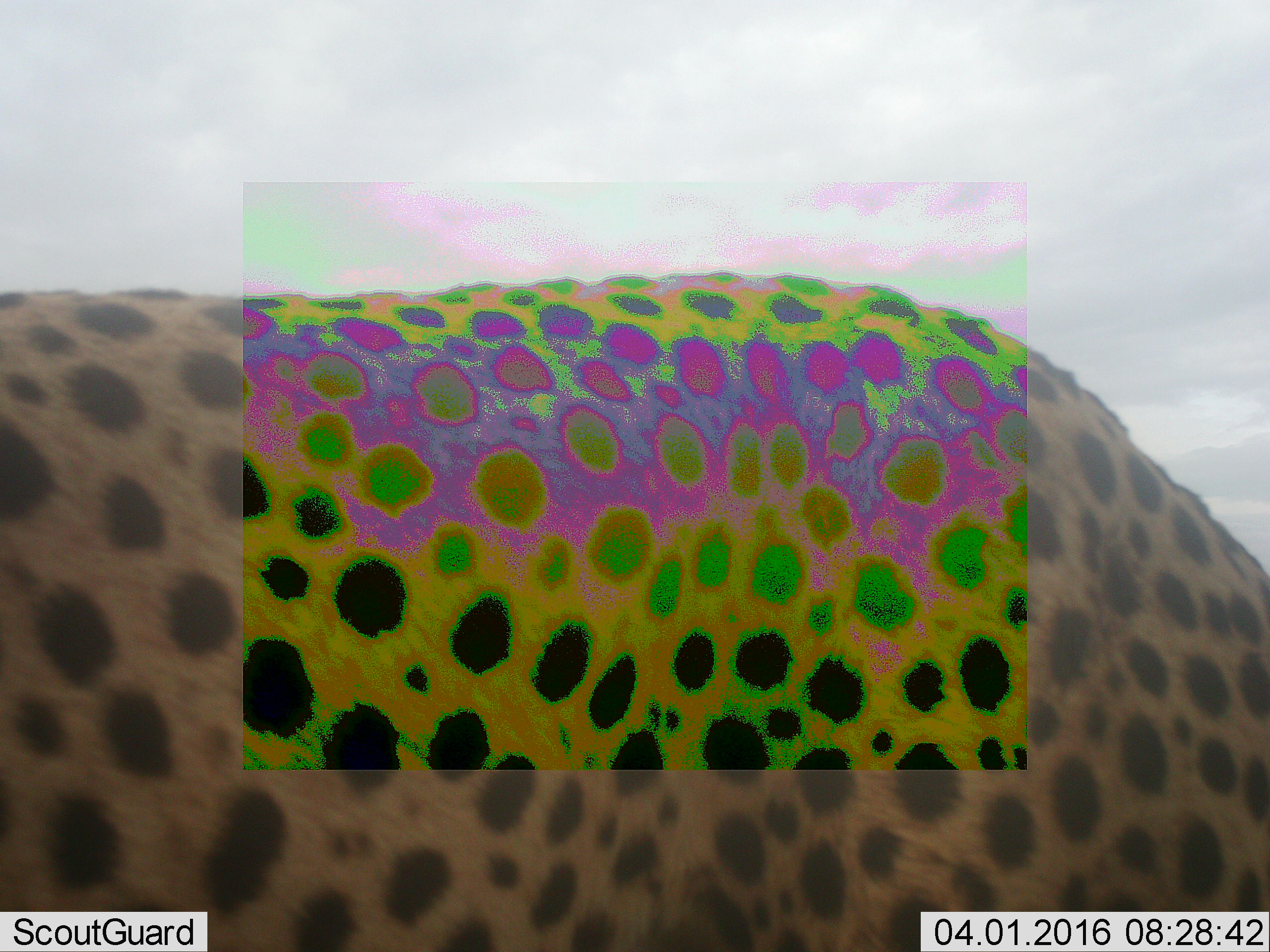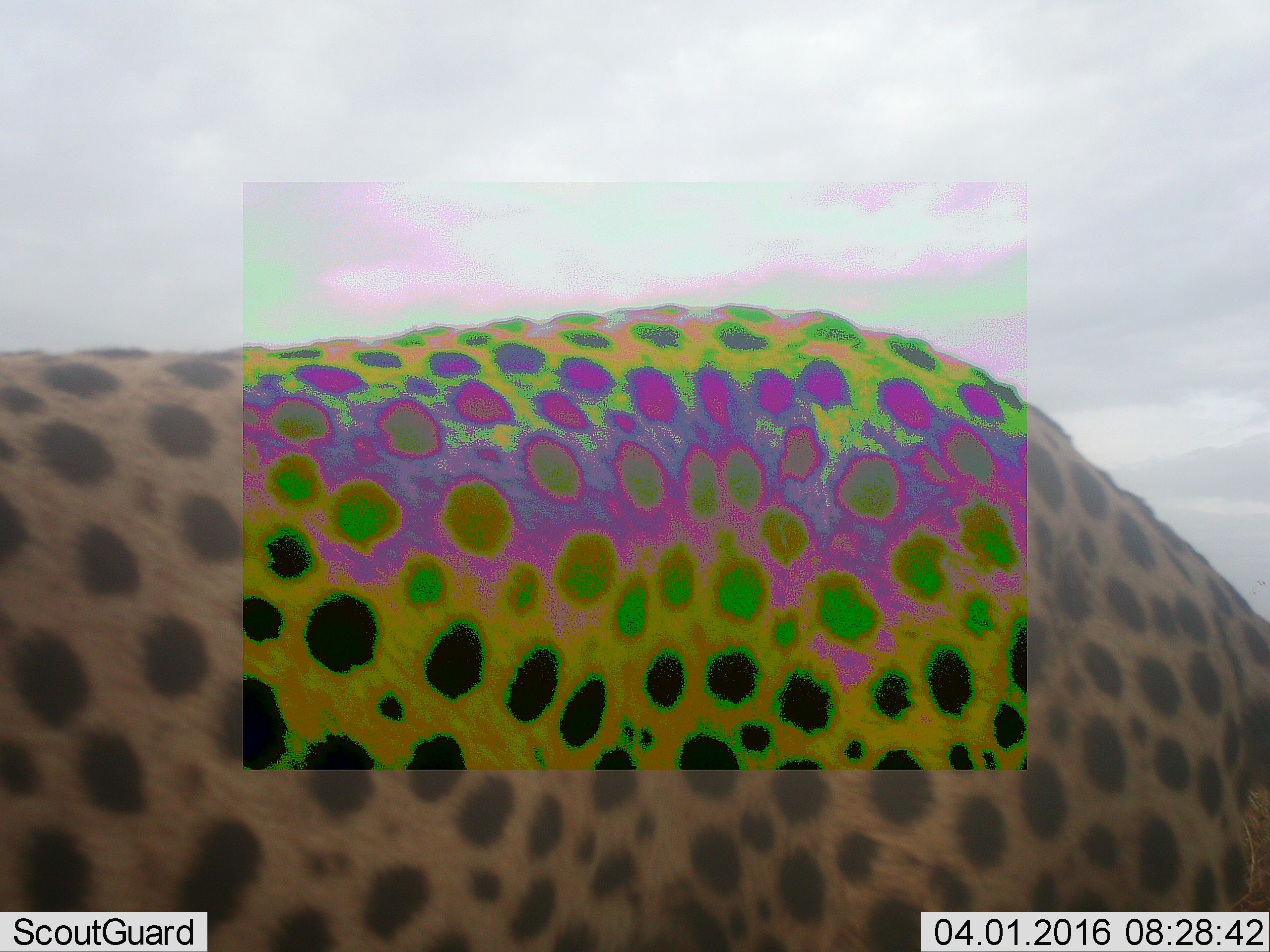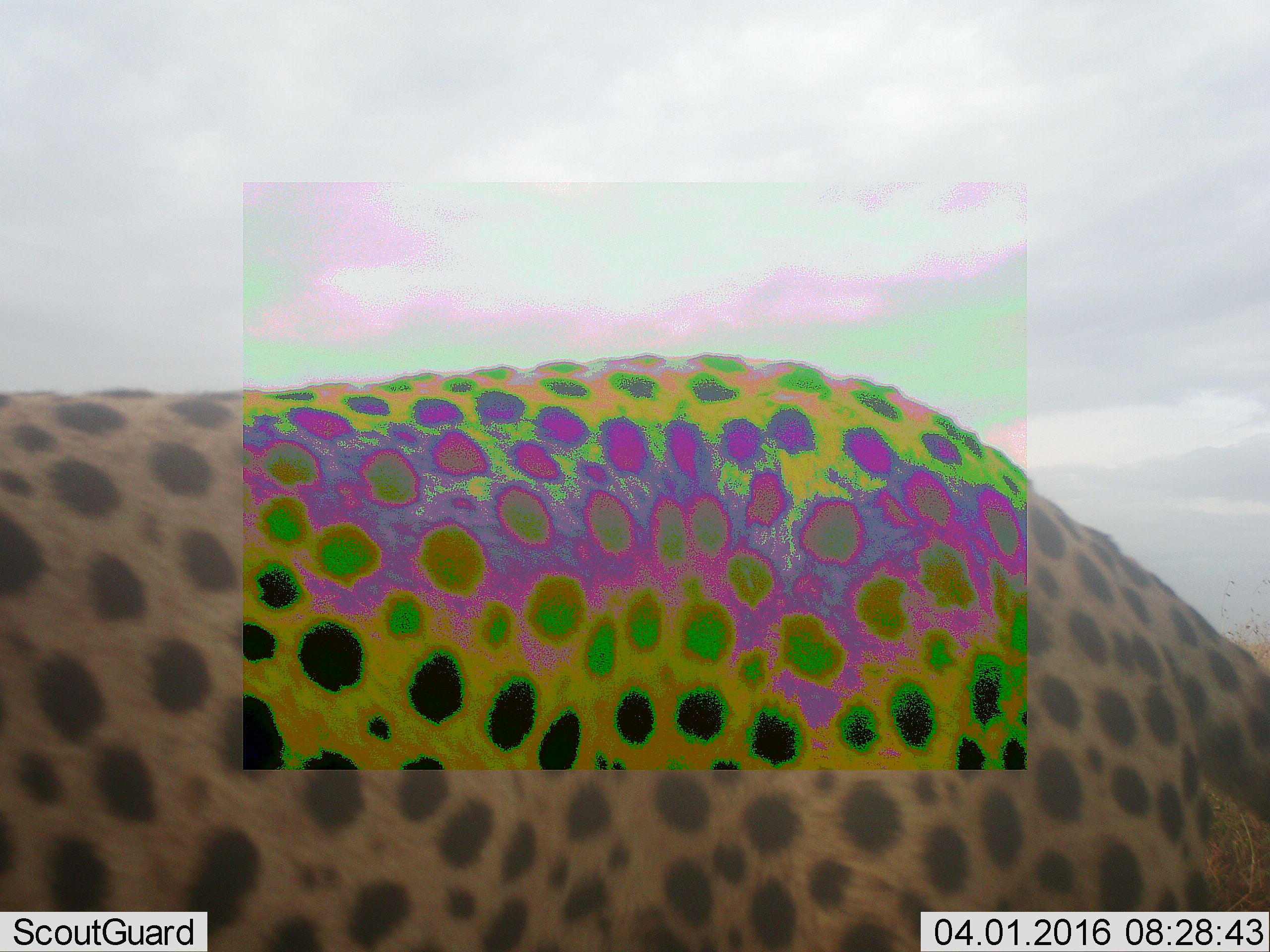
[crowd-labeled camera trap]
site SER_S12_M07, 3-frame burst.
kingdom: Animalia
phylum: Chordata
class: Mammalia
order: Carnivora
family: Felidae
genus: Acinonyx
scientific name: Acinonyx jubatus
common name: cheetah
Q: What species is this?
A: Cheetah (Acinonyx jubatus).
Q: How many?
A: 1.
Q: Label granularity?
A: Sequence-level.